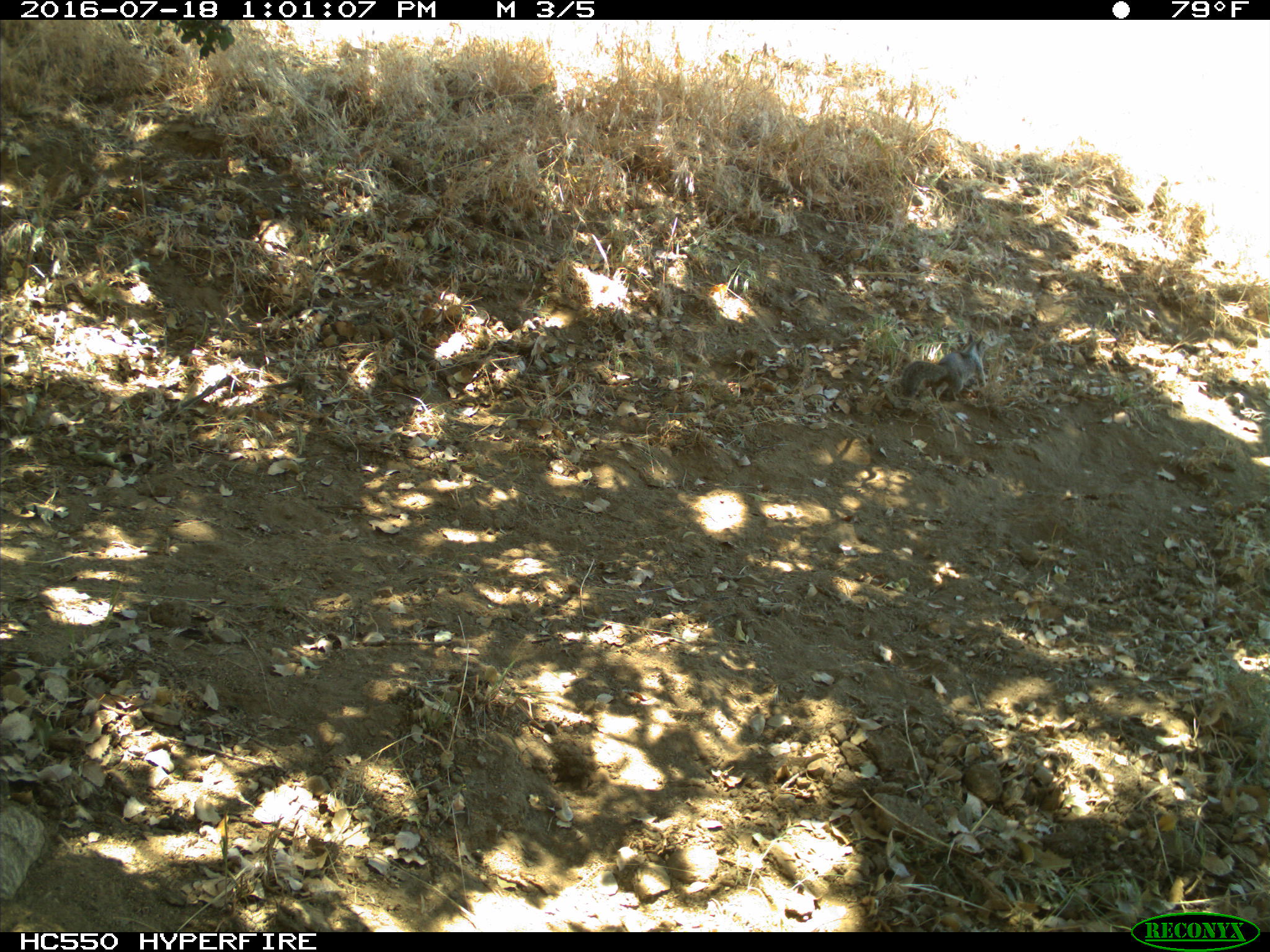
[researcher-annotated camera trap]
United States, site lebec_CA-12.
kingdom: Animalia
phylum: Chordata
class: Mammalia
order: Rodentia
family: Sciuridae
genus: Otospermophilus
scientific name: Otospermophilus beecheyi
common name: california ground squirrel